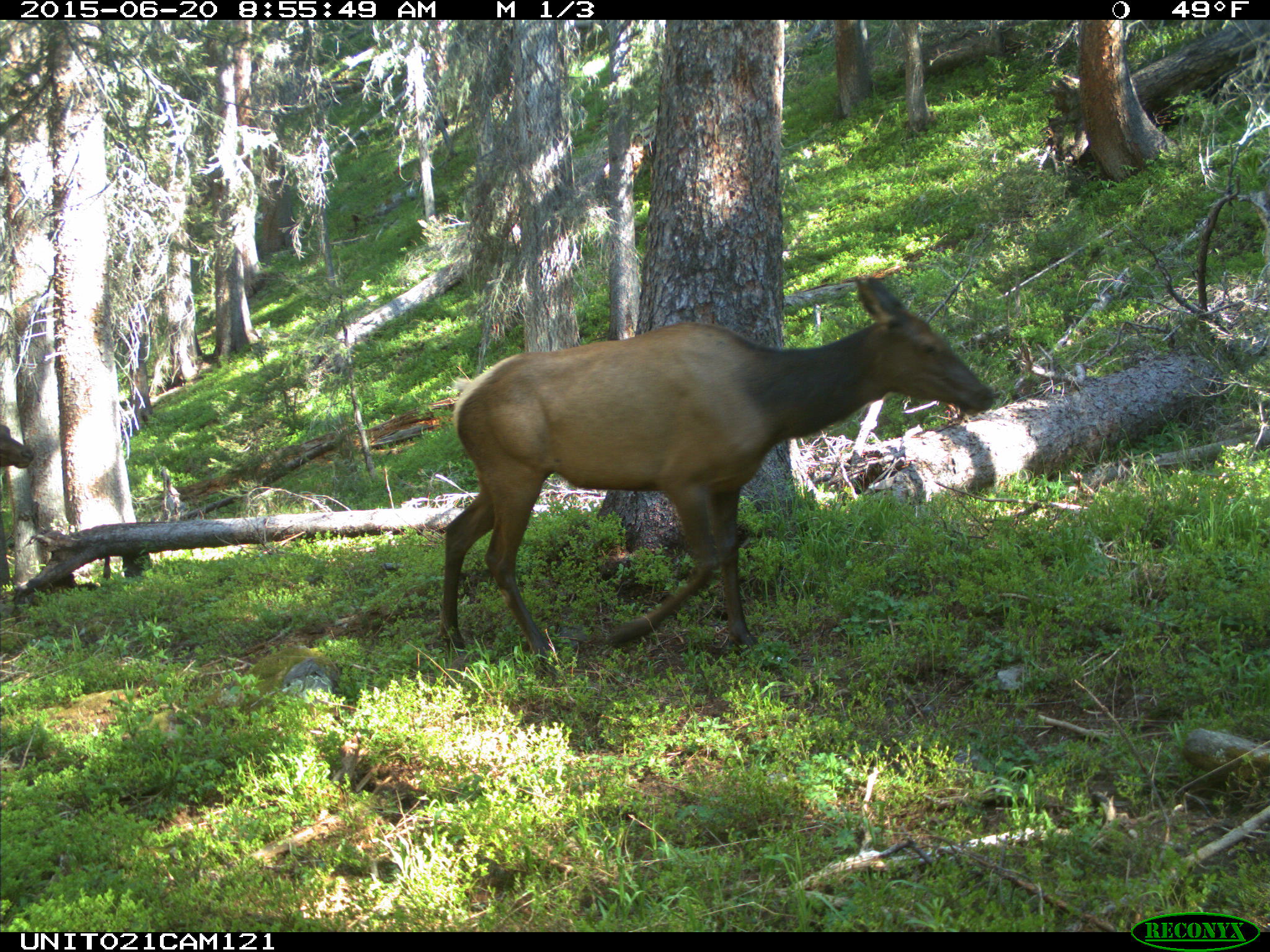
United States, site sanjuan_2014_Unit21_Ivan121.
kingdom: Animalia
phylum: Chordata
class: Mammalia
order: Artiodactyla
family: Cervidae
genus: Cervus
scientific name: Cervus elaphus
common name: red deer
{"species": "Cervus elaphus (red deer)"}